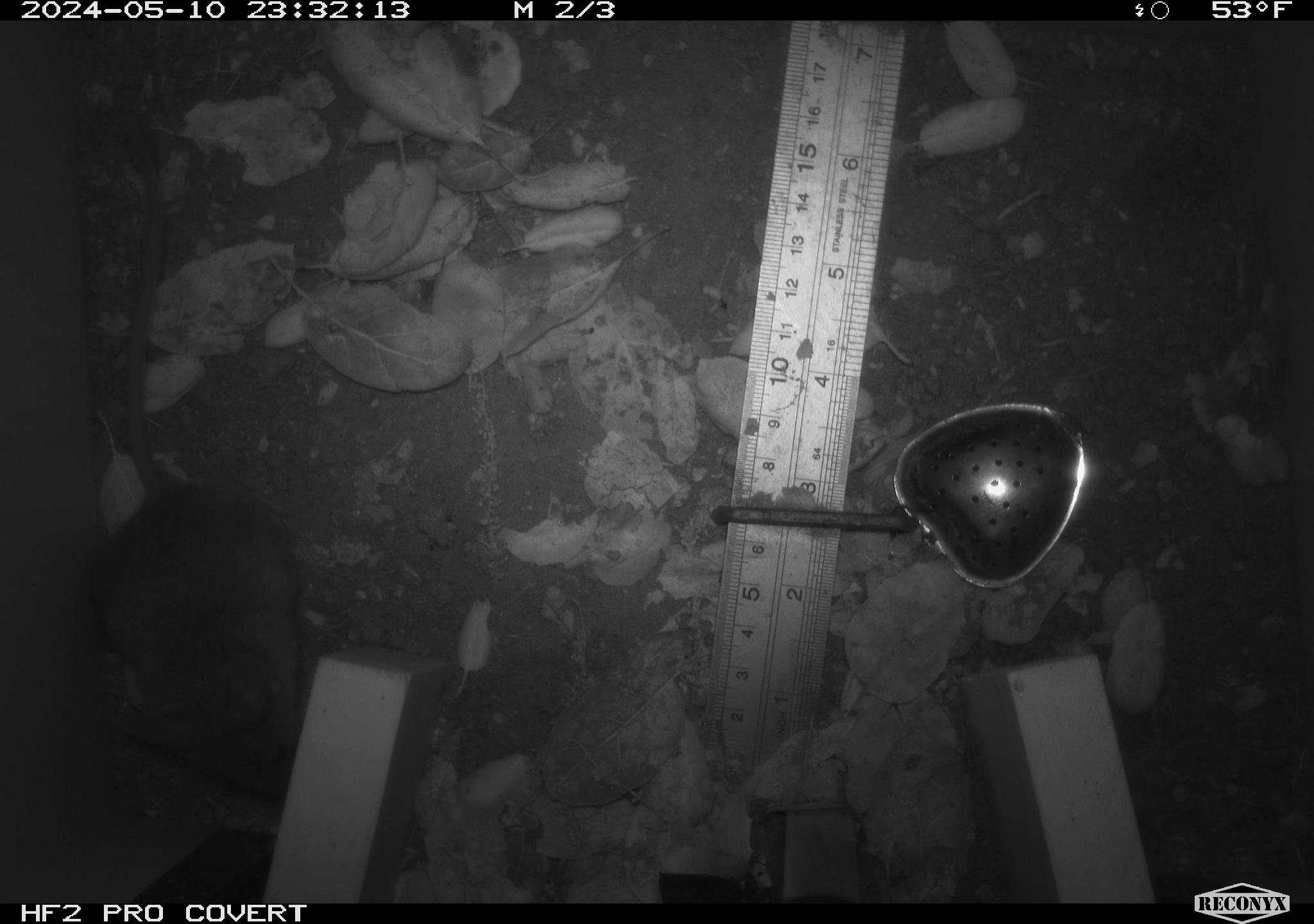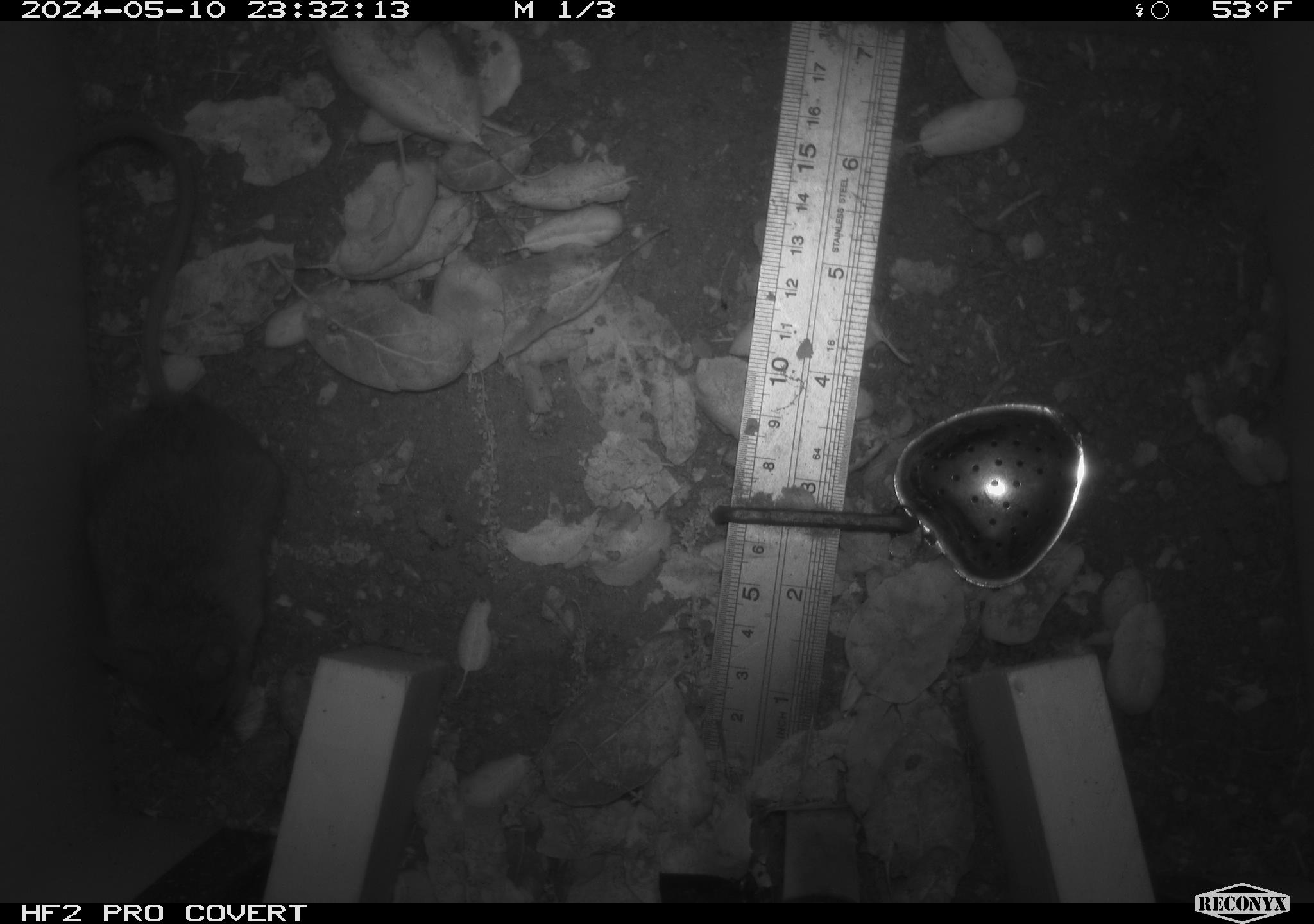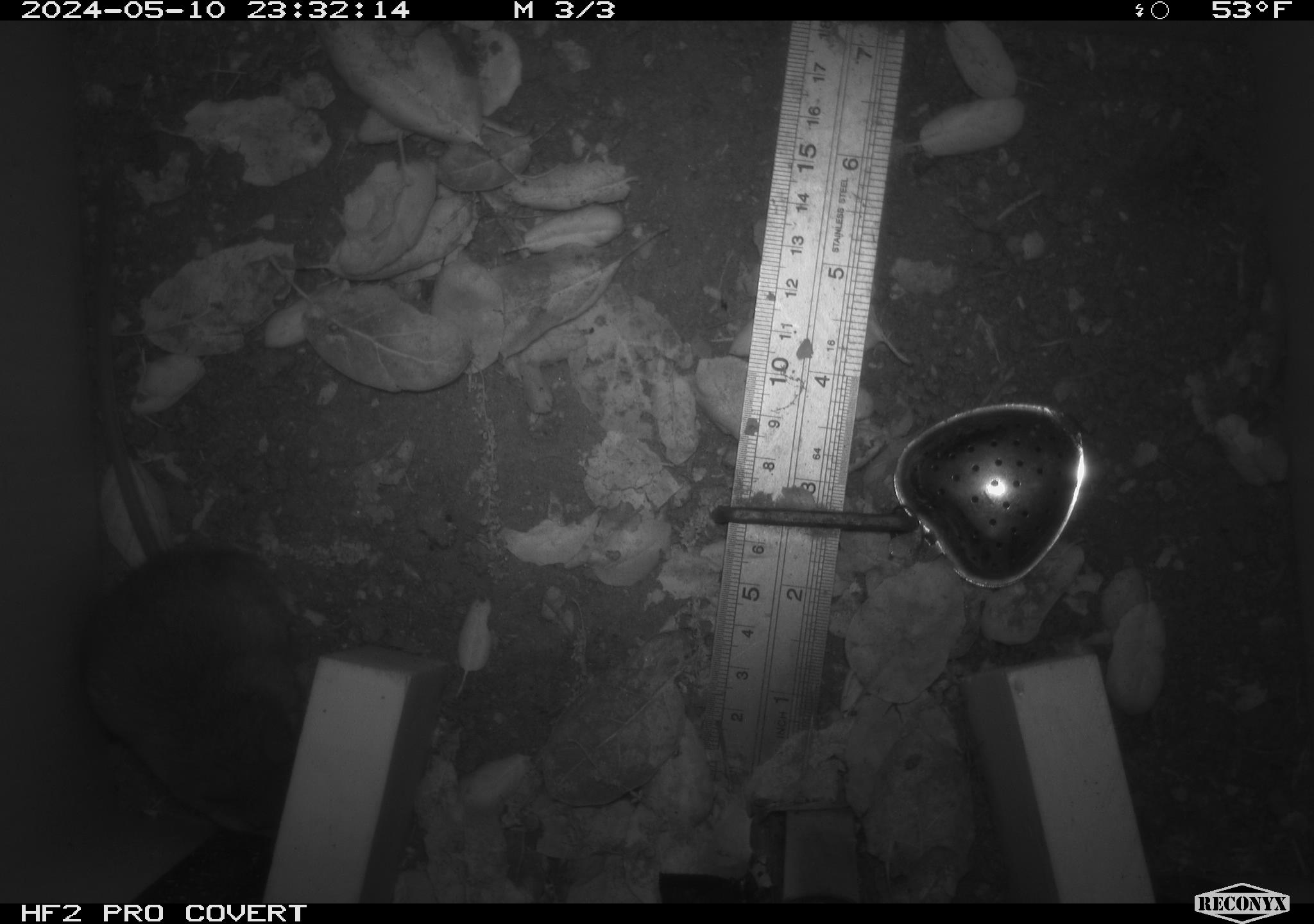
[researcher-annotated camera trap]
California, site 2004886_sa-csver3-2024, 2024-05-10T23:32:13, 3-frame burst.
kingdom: Animalia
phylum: Chordata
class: Mammalia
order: Rodentia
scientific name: Rodentia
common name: rodent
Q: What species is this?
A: Rodent (Rodentia).